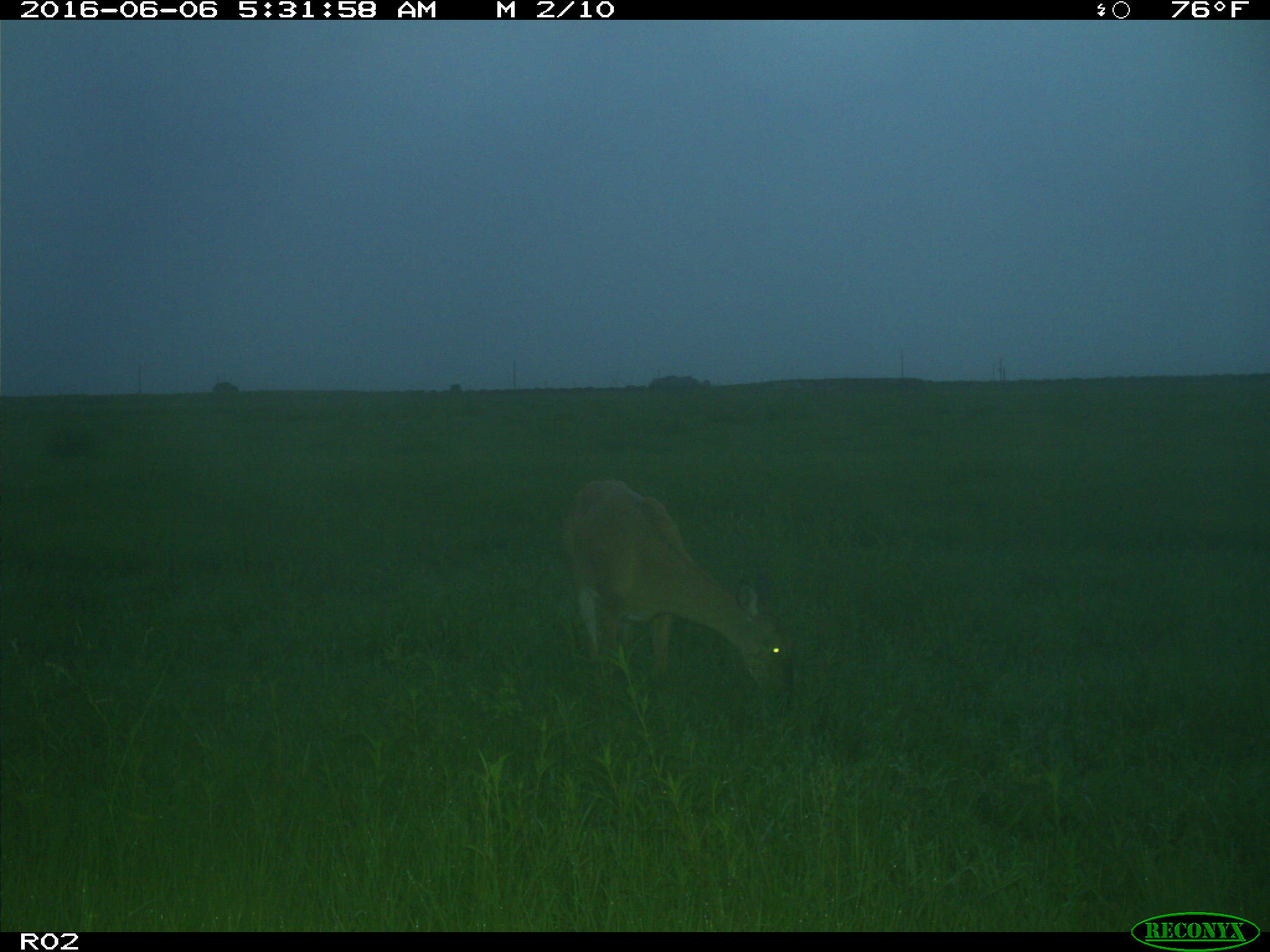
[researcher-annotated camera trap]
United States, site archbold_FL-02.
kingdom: Animalia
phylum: Chordata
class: Mammalia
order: Artiodactyla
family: Cervidae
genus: Odocoileus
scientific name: Odocoileus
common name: deer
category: unidentified deer